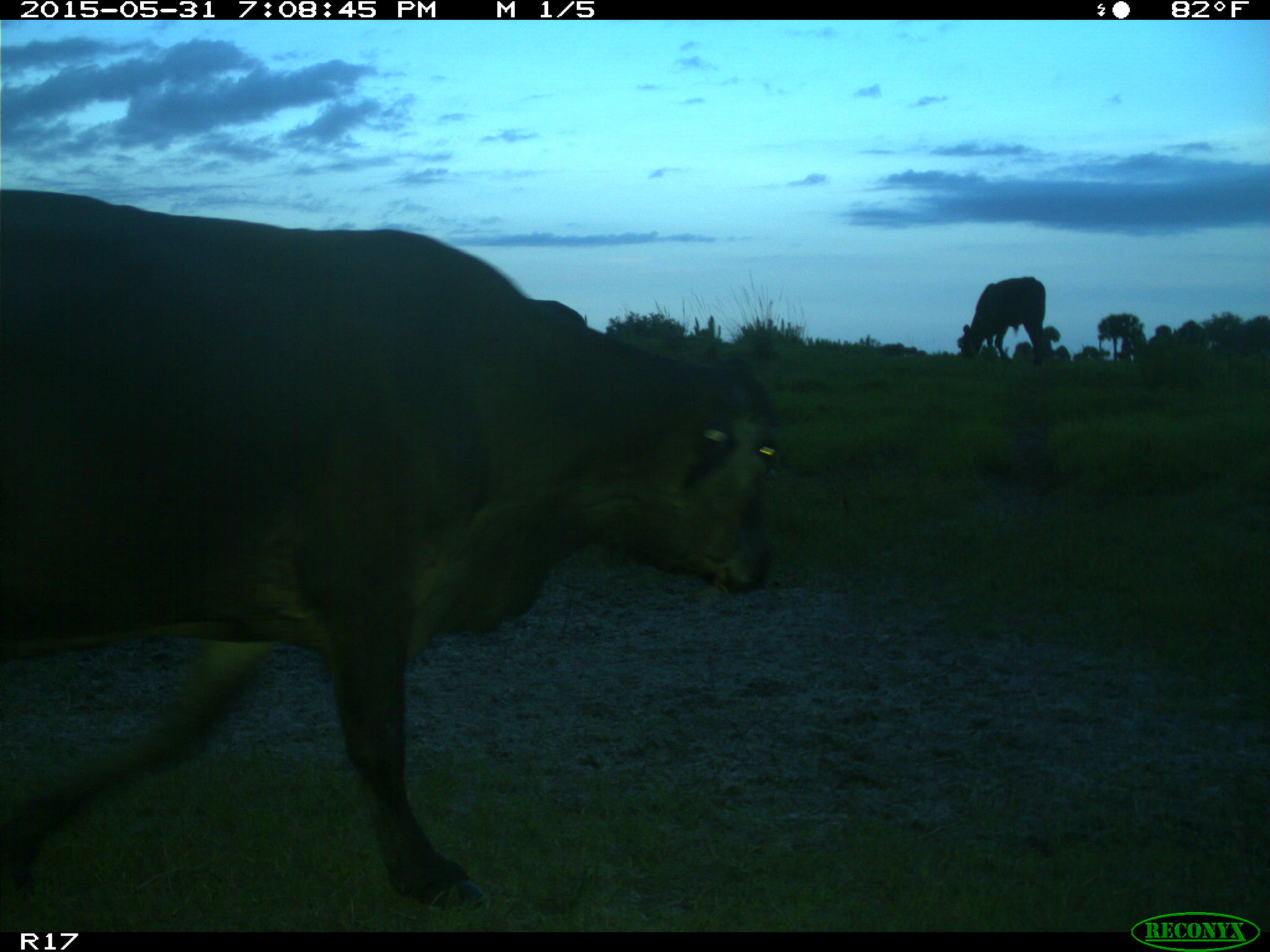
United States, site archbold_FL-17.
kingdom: Animalia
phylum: Chordata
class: Mammalia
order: Artiodactyla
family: Bovidae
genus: Bos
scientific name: Bos taurus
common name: domestic cow